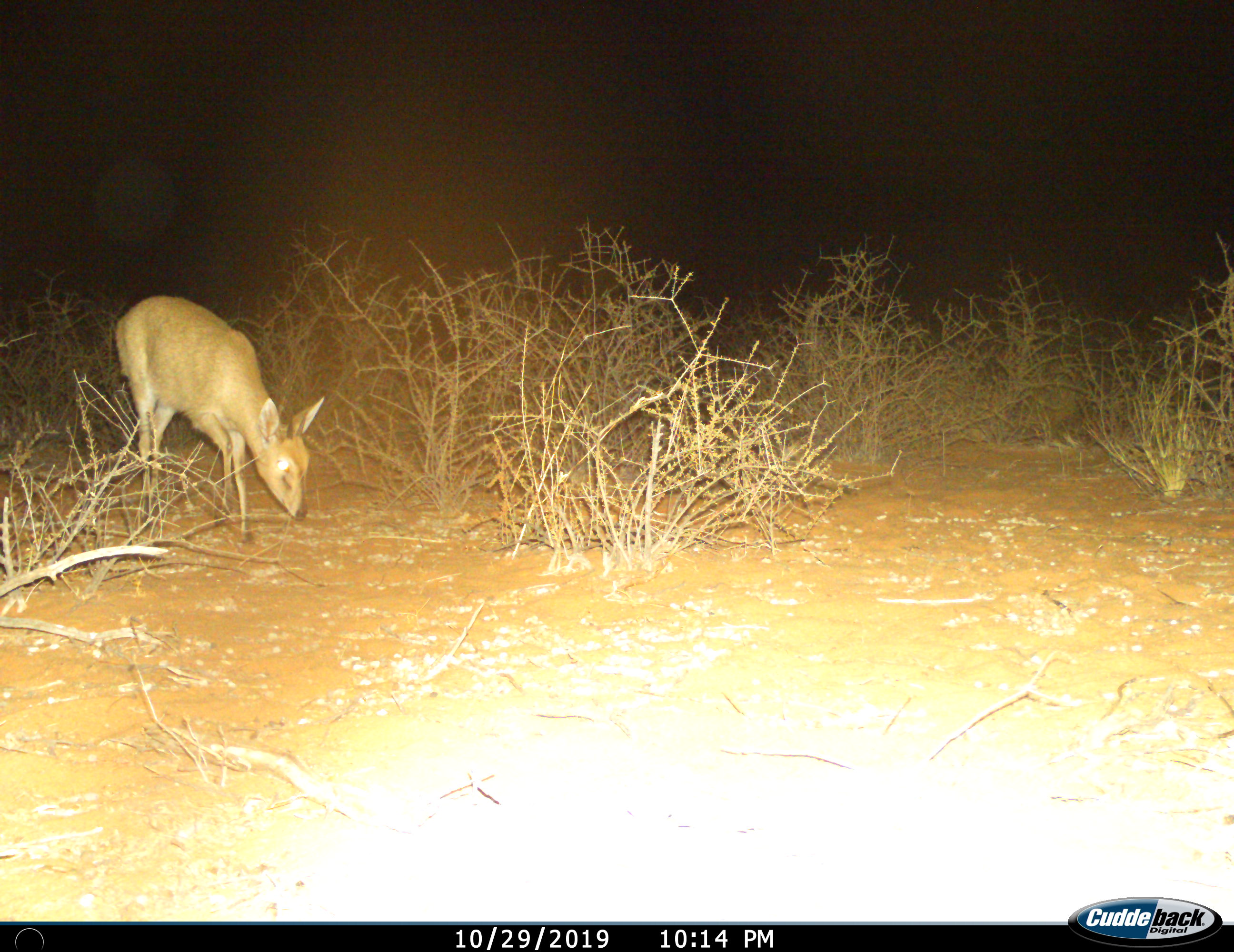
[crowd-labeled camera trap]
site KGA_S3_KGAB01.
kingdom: Animalia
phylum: Chordata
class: Mammalia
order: Artiodactyla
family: Bovidae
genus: Sylvicapra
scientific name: Sylvicapra grimmia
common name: common duiker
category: duikercommongrey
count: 1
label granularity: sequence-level